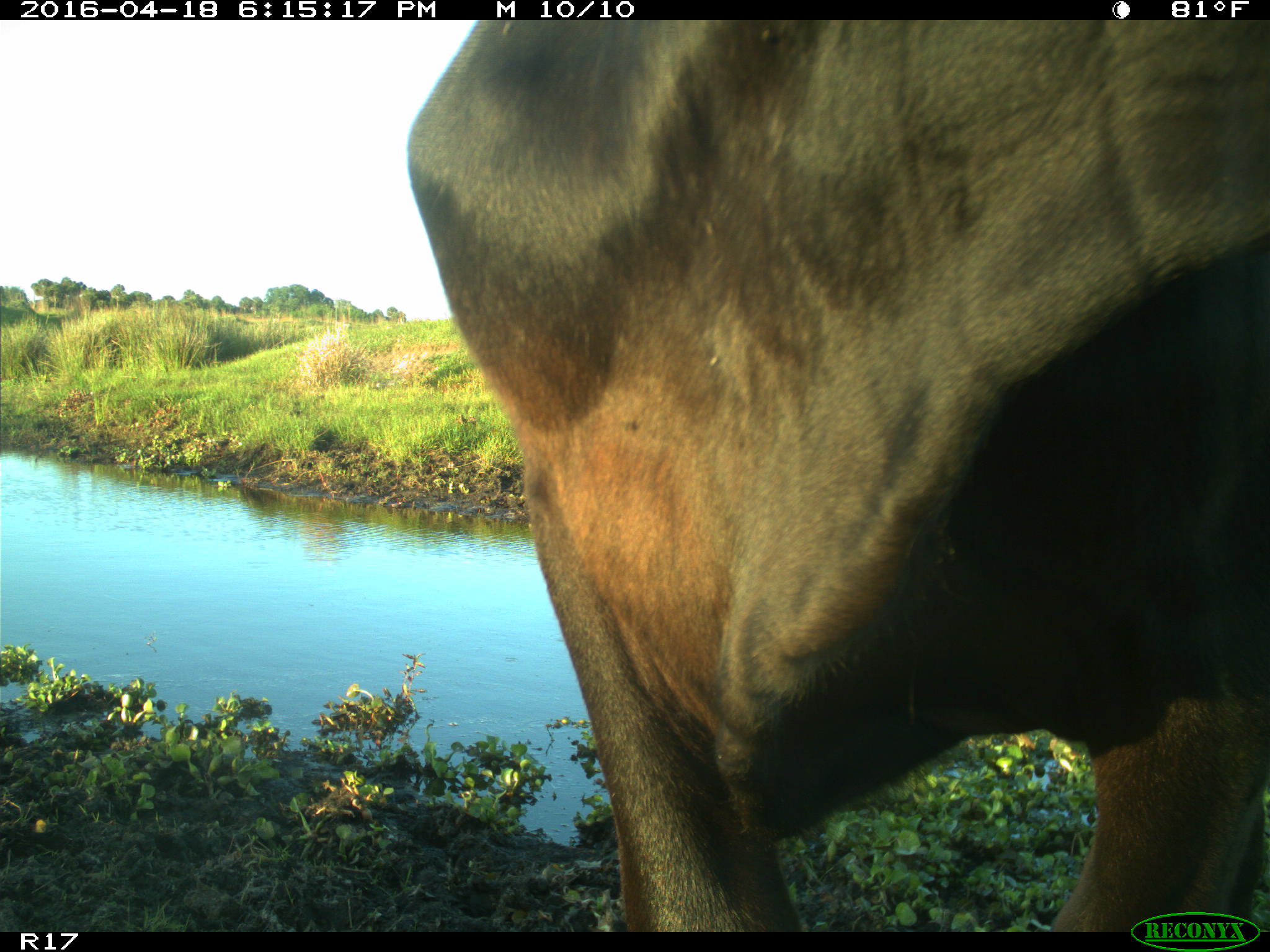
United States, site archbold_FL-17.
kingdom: Animalia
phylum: Chordata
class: Mammalia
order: Artiodactyla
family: Bovidae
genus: Bos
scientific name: Bos taurus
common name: domestic cow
Bos taurus (domestic cow).